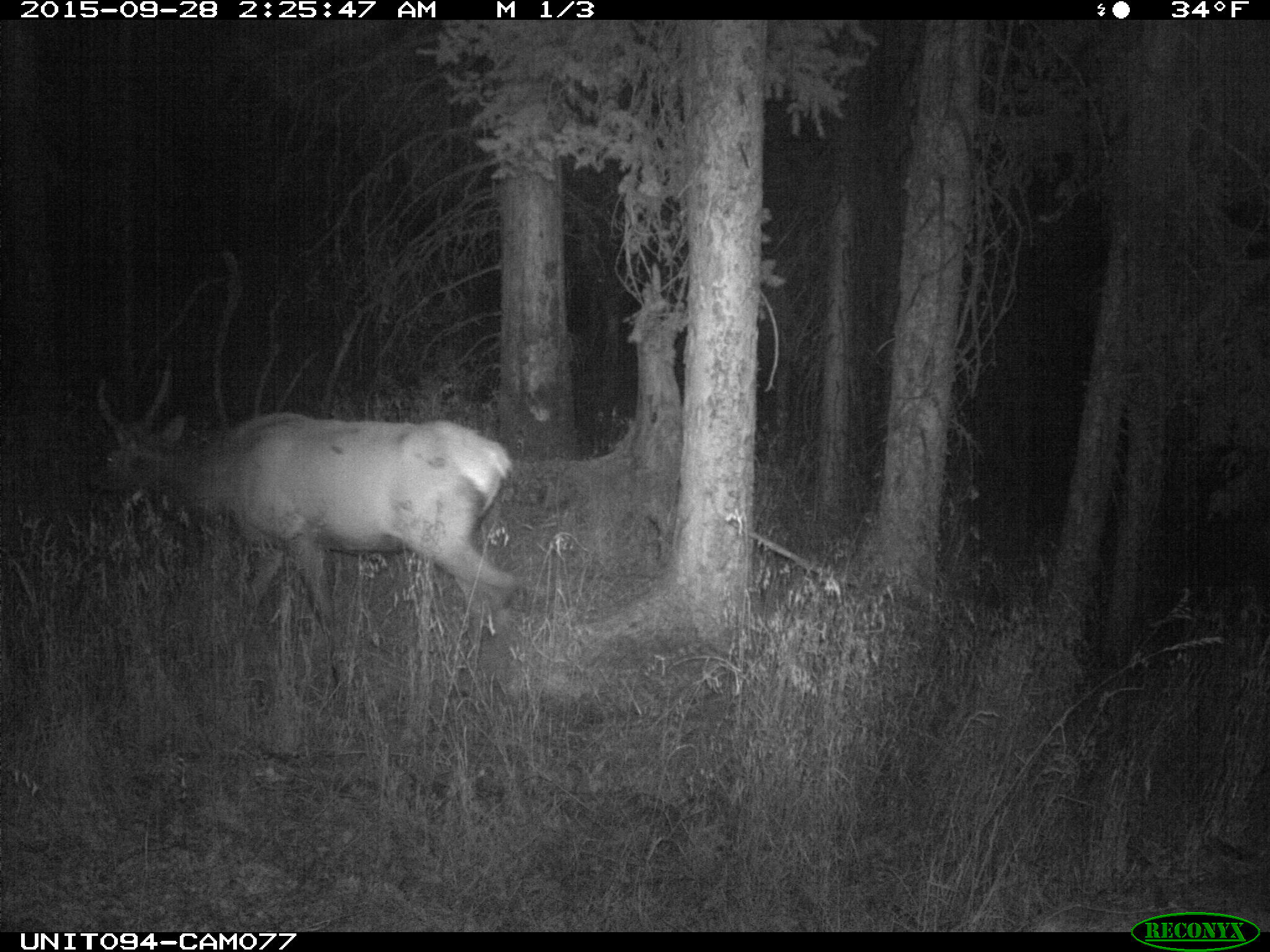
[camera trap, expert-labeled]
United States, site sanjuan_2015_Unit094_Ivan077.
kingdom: Animalia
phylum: Chordata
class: Mammalia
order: Artiodactyla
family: Cervidae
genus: Cervus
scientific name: Cervus elaphus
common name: red deer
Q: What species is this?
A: Cervus elaphus (red deer).